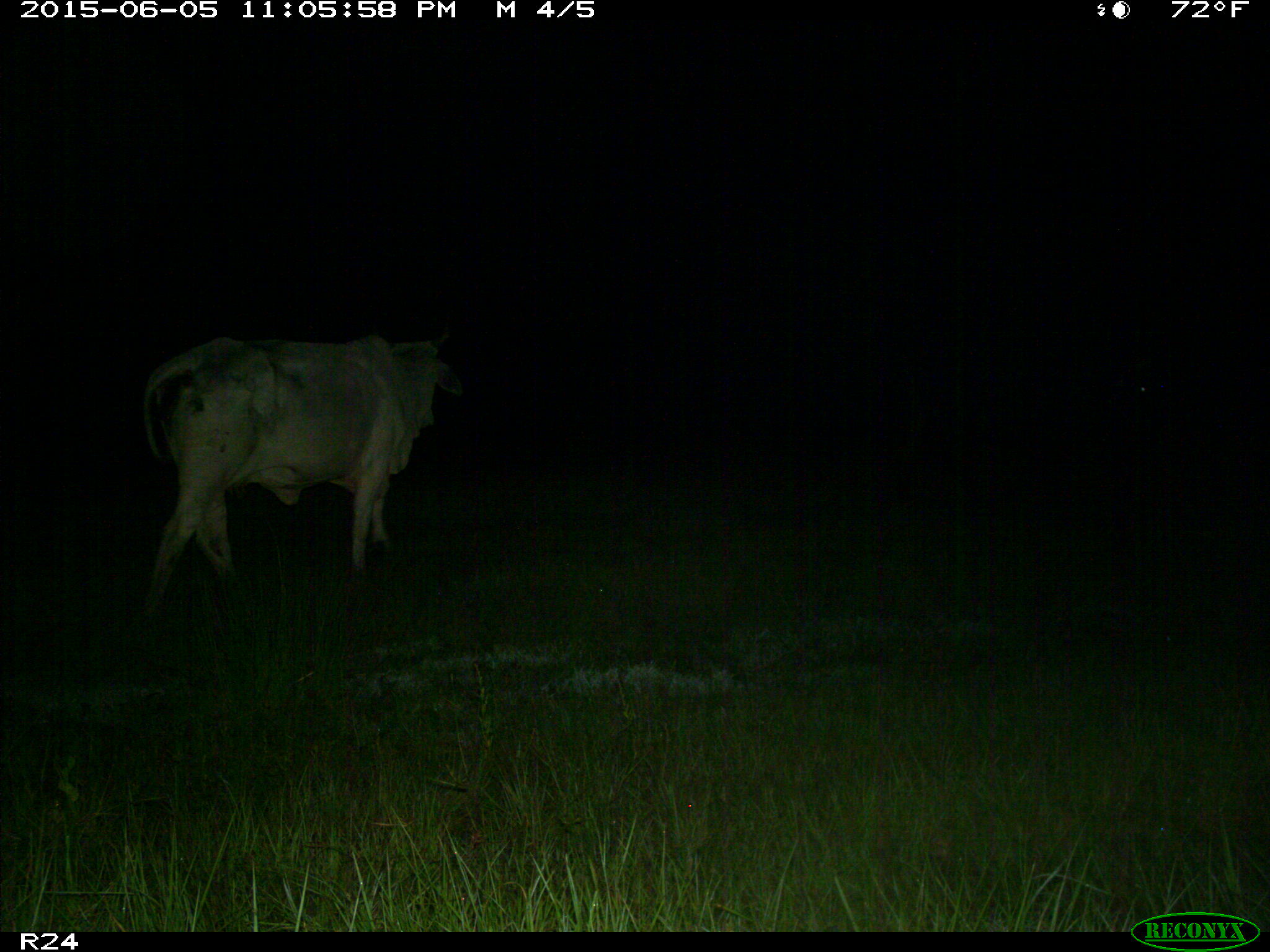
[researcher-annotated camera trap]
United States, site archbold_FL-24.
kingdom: Animalia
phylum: Chordata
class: Mammalia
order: Artiodactyla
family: Bovidae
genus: Bos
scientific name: Bos taurus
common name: domestic cow